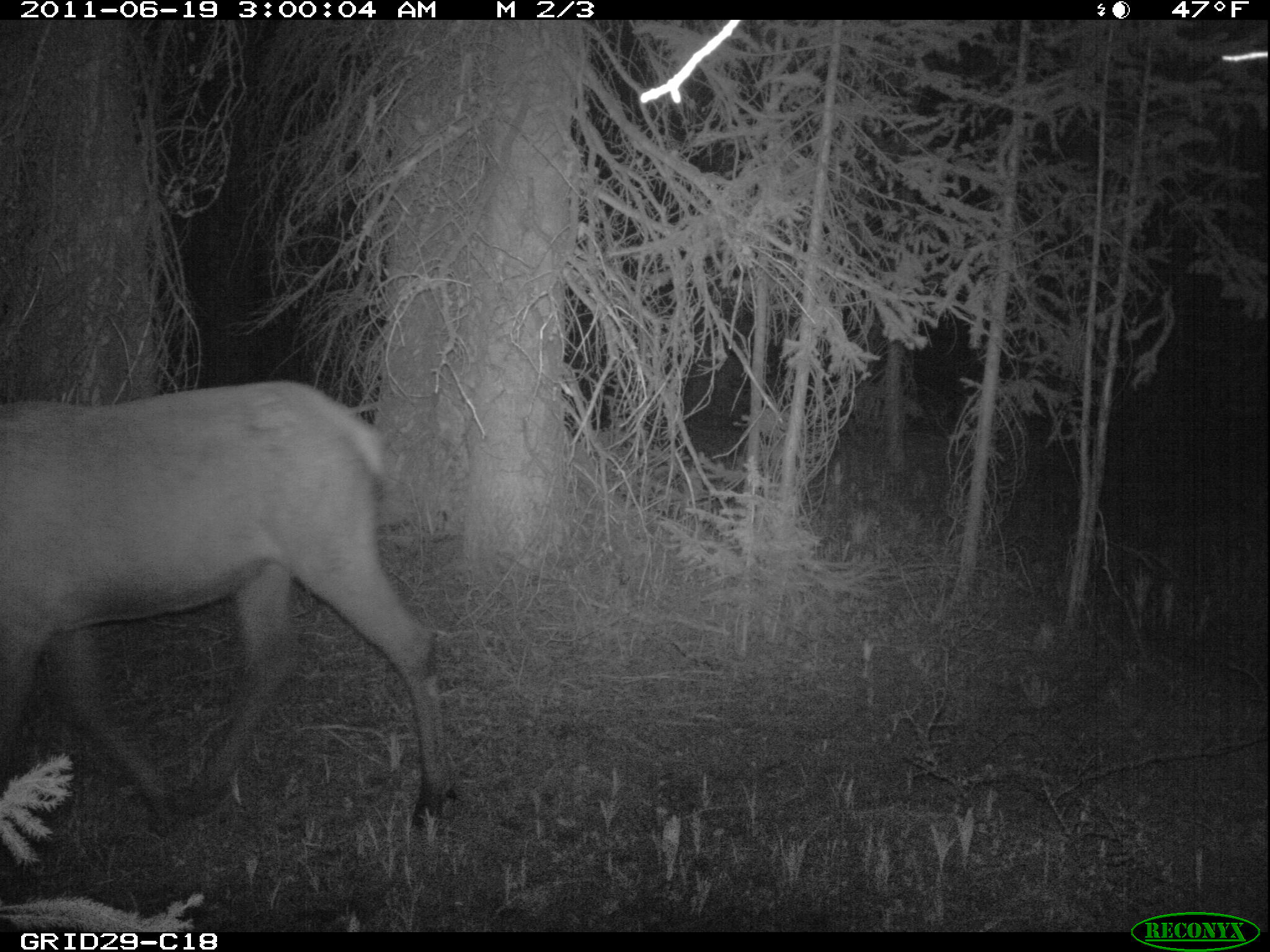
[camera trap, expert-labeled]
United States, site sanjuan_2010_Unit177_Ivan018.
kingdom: Animalia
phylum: Chordata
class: Mammalia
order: Artiodactyla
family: Cervidae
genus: Cervus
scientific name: Cervus elaphus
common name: red deer